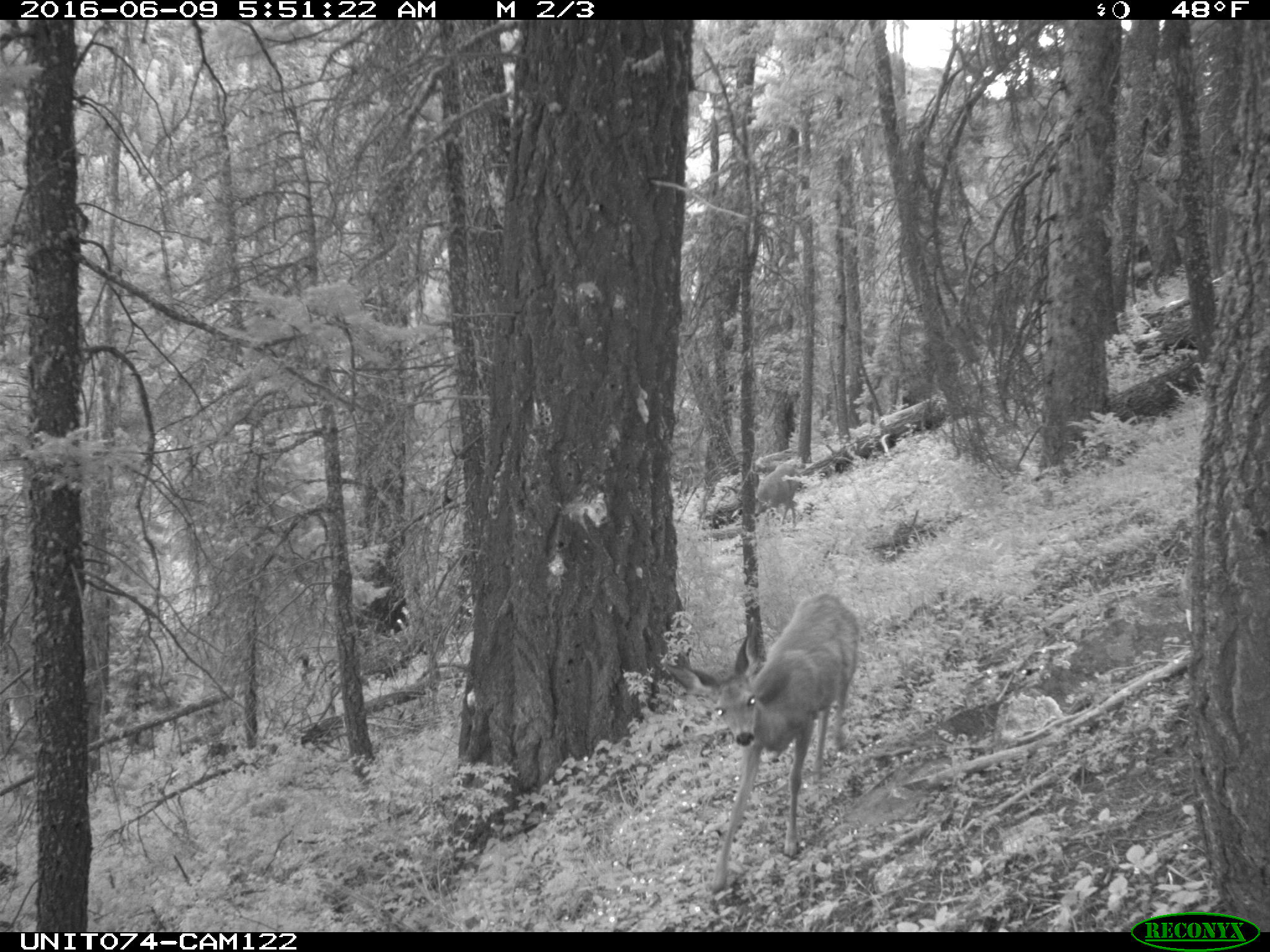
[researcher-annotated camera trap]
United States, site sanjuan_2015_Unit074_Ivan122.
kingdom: Animalia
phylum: Chordata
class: Mammalia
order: Artiodactyla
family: Cervidae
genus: Odocoileus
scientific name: Odocoileus hemionus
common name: mule deer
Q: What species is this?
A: Odocoileus hemionus (mule deer).